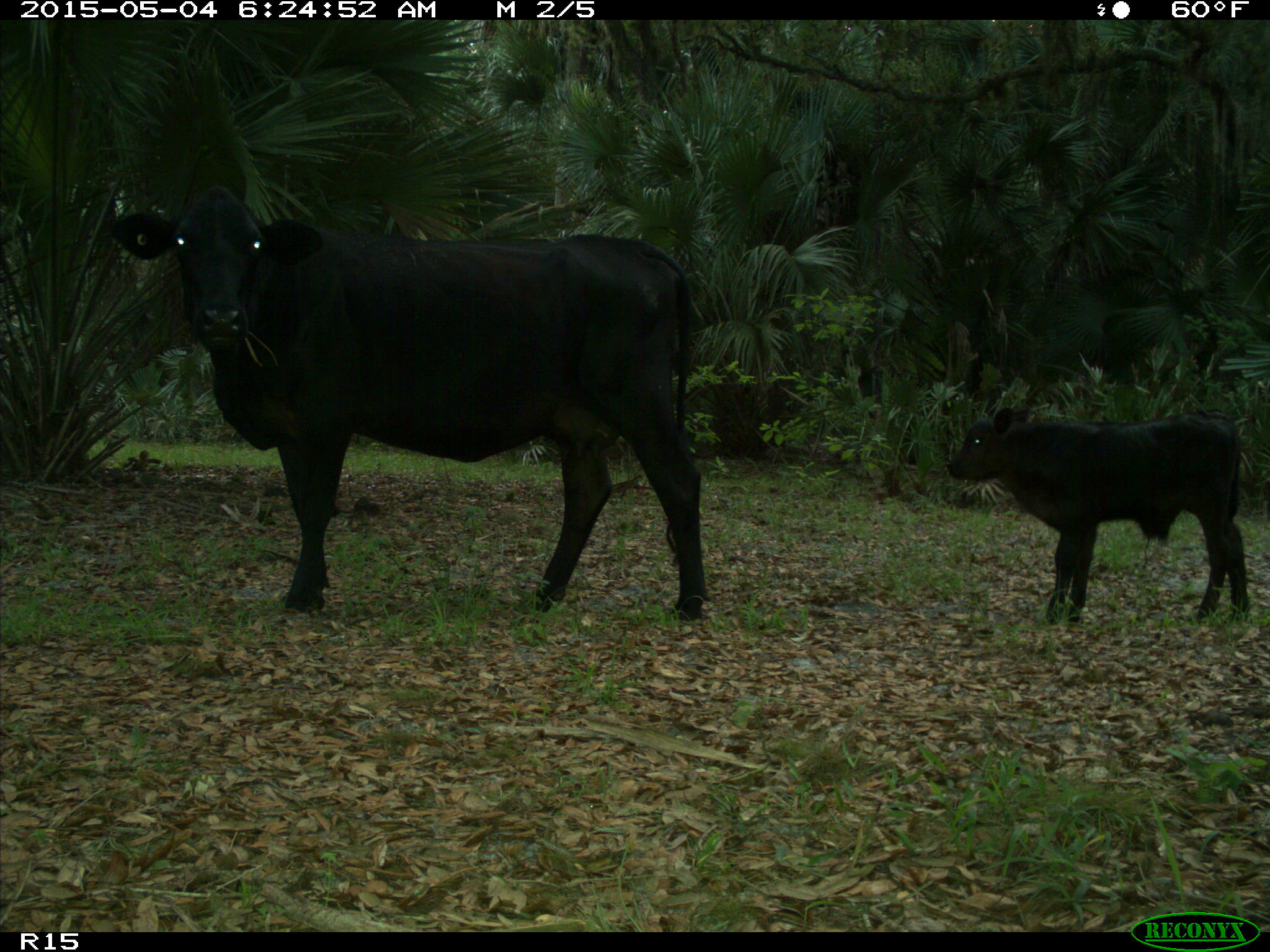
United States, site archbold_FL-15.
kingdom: Animalia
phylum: Chordata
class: Mammalia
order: Artiodactyla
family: Bovidae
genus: Bos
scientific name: Bos taurus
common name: domestic cow